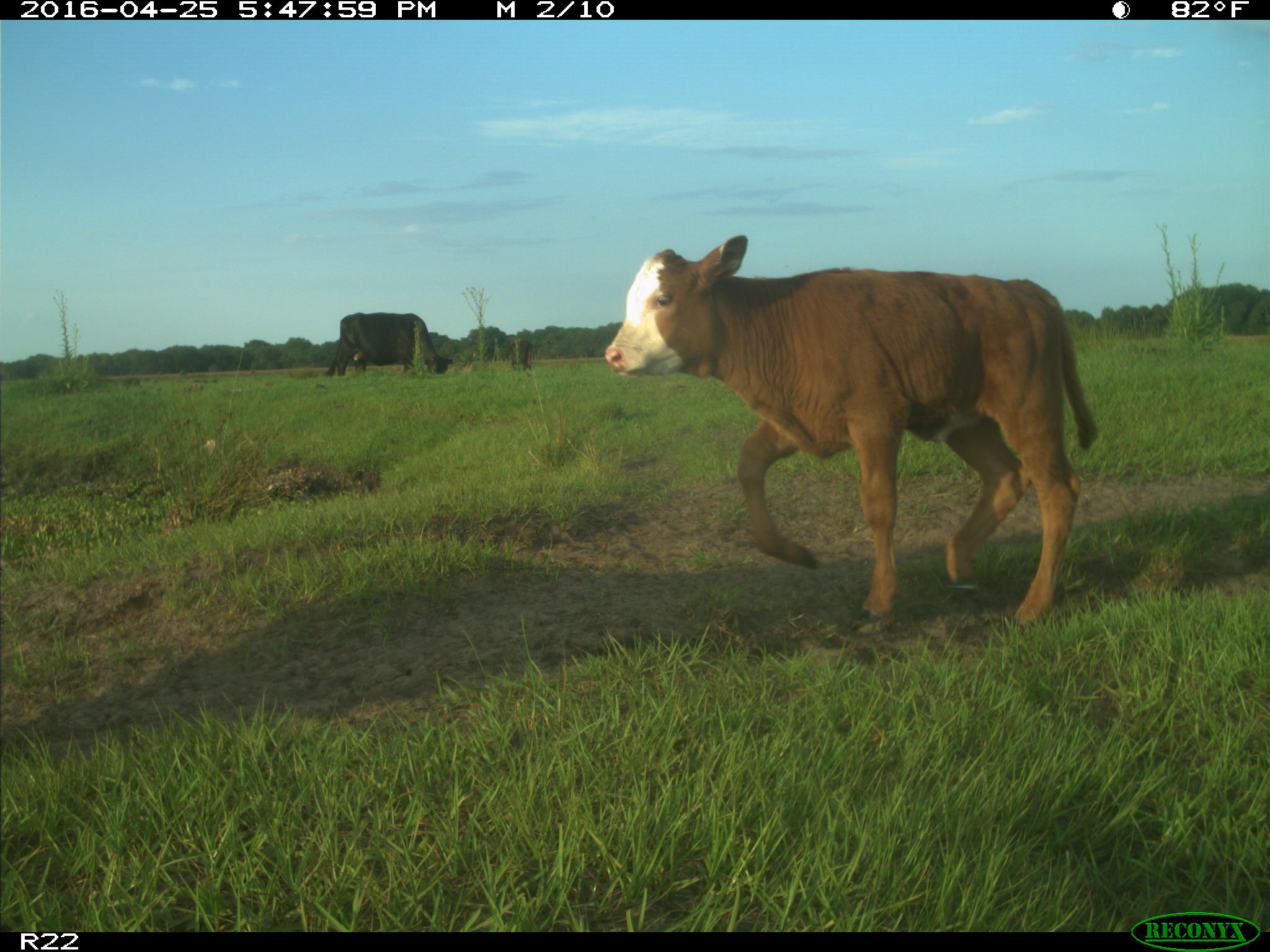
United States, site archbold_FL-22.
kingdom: Animalia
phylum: Chordata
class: Mammalia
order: Artiodactyla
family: Bovidae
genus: Bos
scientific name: Bos taurus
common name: domestic cow